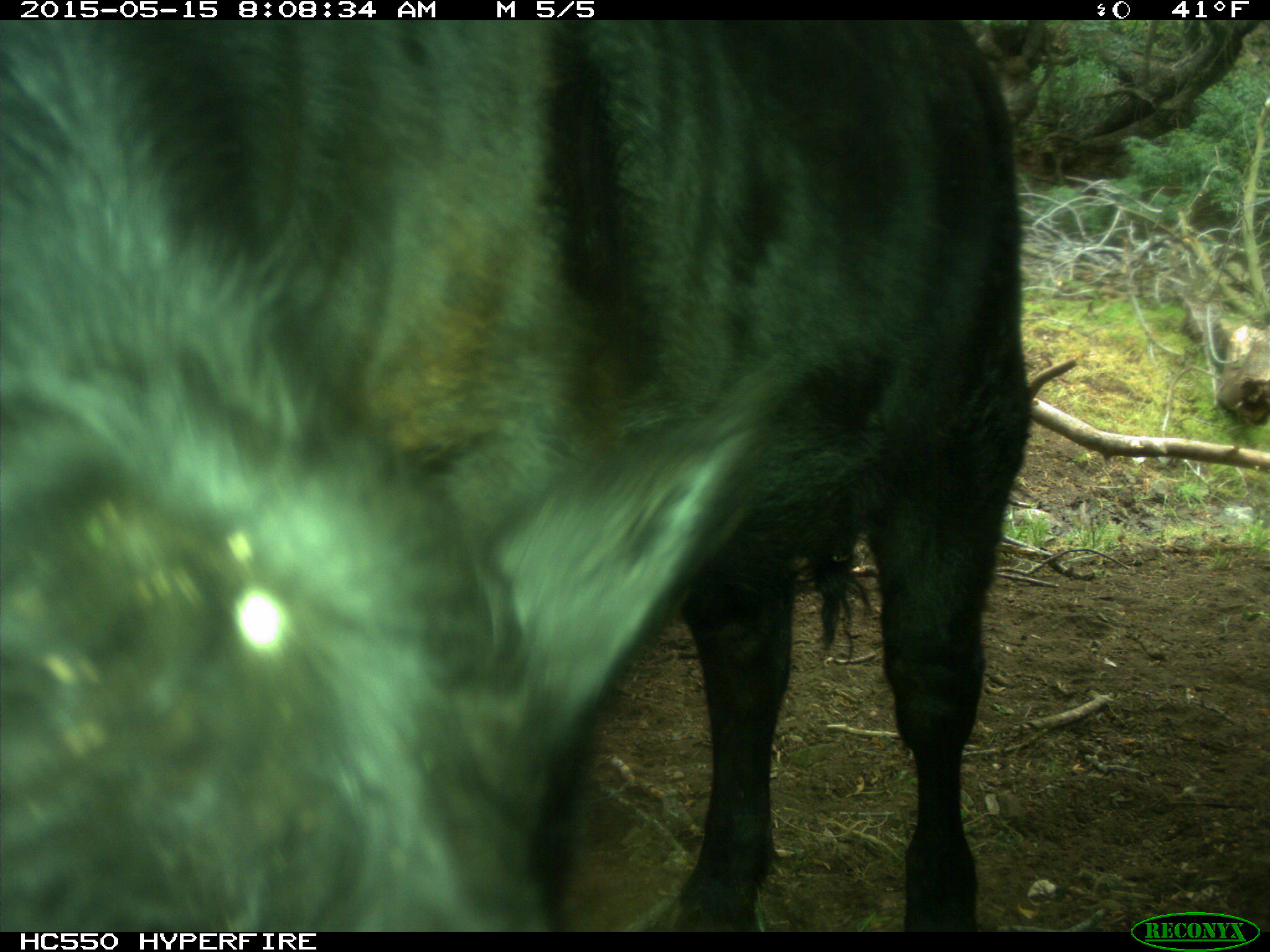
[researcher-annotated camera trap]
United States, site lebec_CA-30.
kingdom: Animalia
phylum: Chordata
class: Mammalia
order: Artiodactyla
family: Bovidae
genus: Bos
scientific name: Bos taurus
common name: domestic cow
Bos taurus (domestic cow).